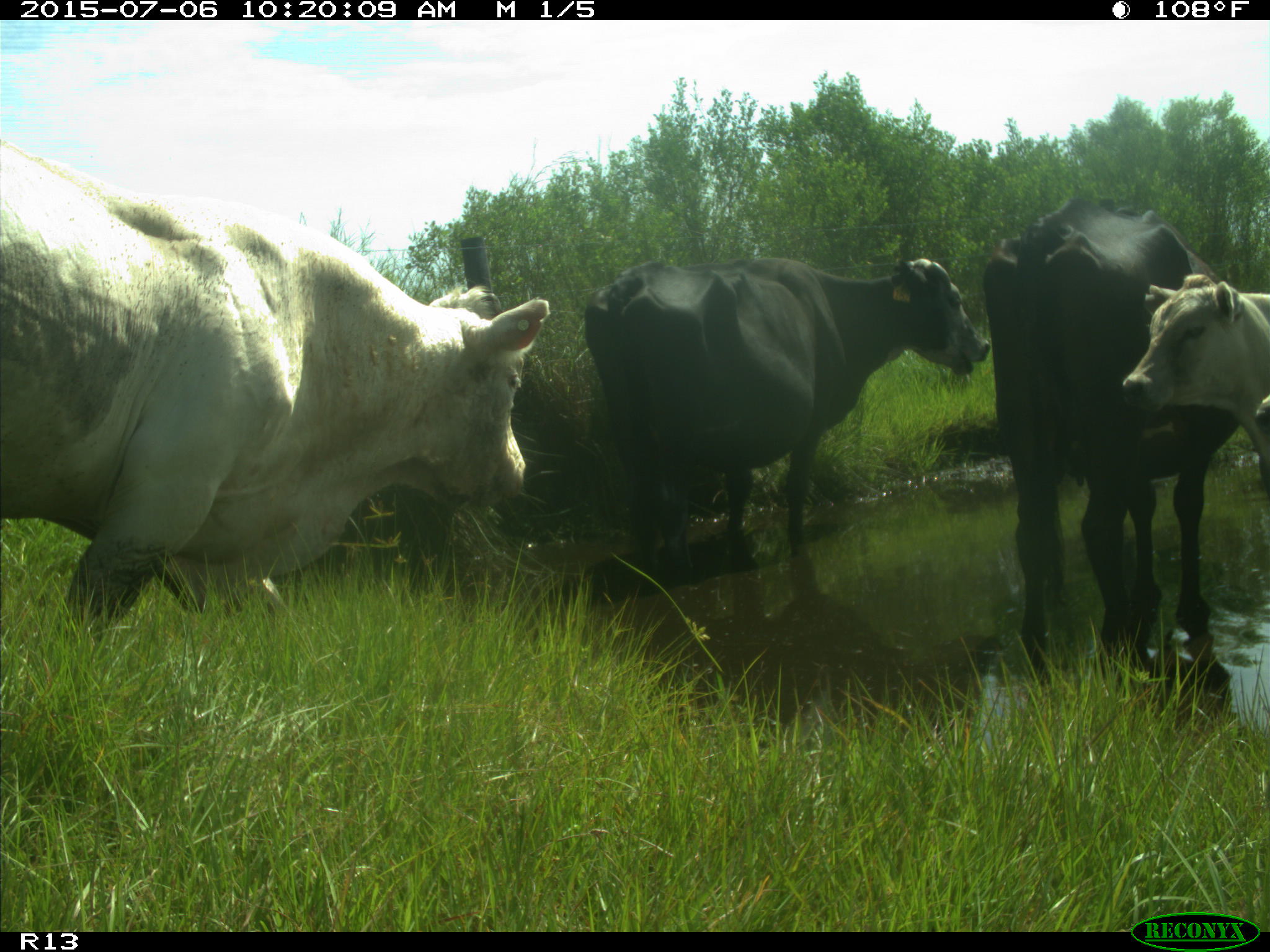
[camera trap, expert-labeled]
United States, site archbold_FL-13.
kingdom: Animalia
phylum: Chordata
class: Mammalia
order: Artiodactyla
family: Bovidae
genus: Bos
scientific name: Bos taurus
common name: domestic cow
Bos taurus (domestic cow).